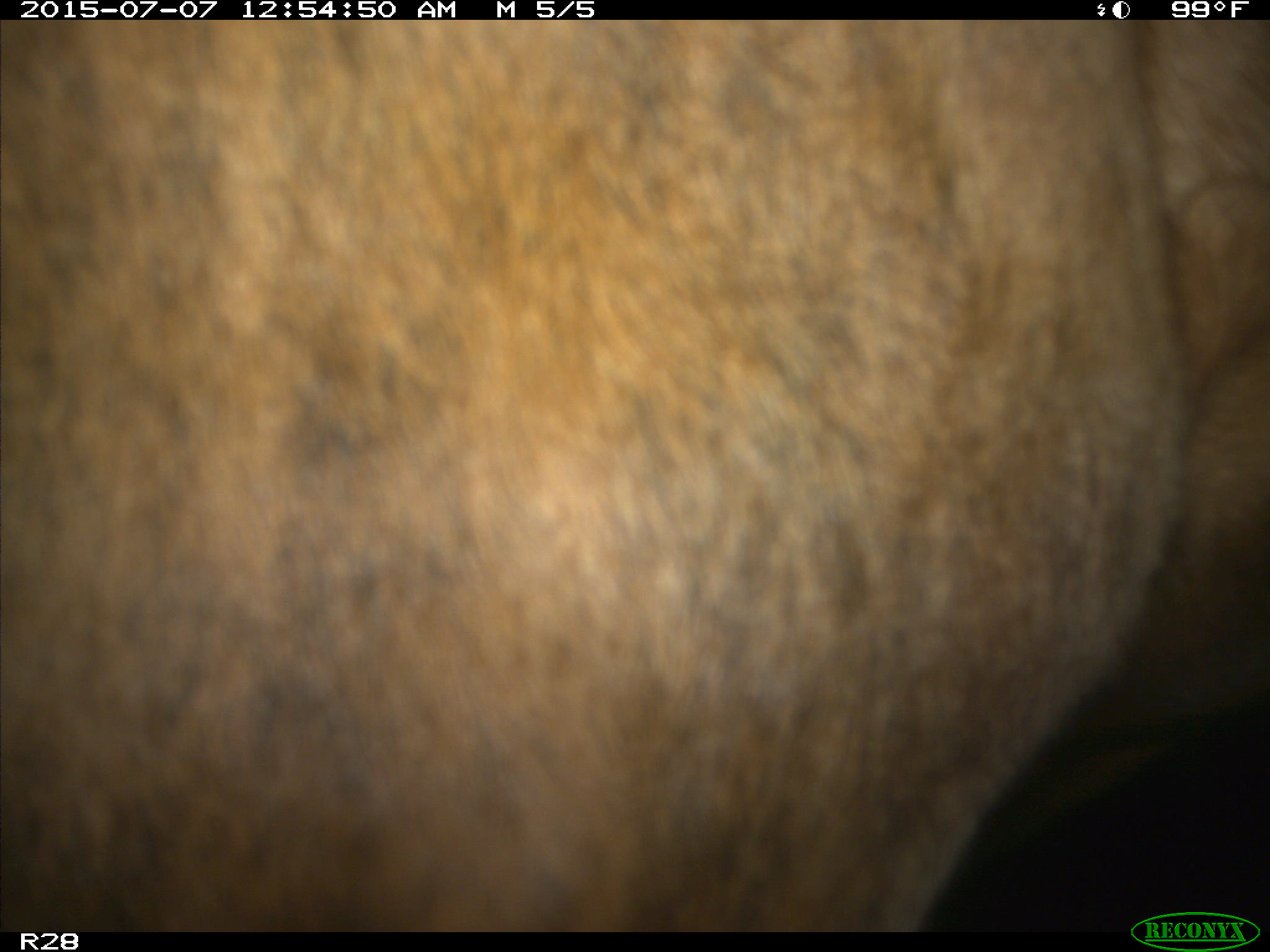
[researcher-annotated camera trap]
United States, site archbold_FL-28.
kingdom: Animalia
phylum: Chordata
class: Mammalia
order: Artiodactyla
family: Bovidae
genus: Bos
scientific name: Bos taurus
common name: domestic cow